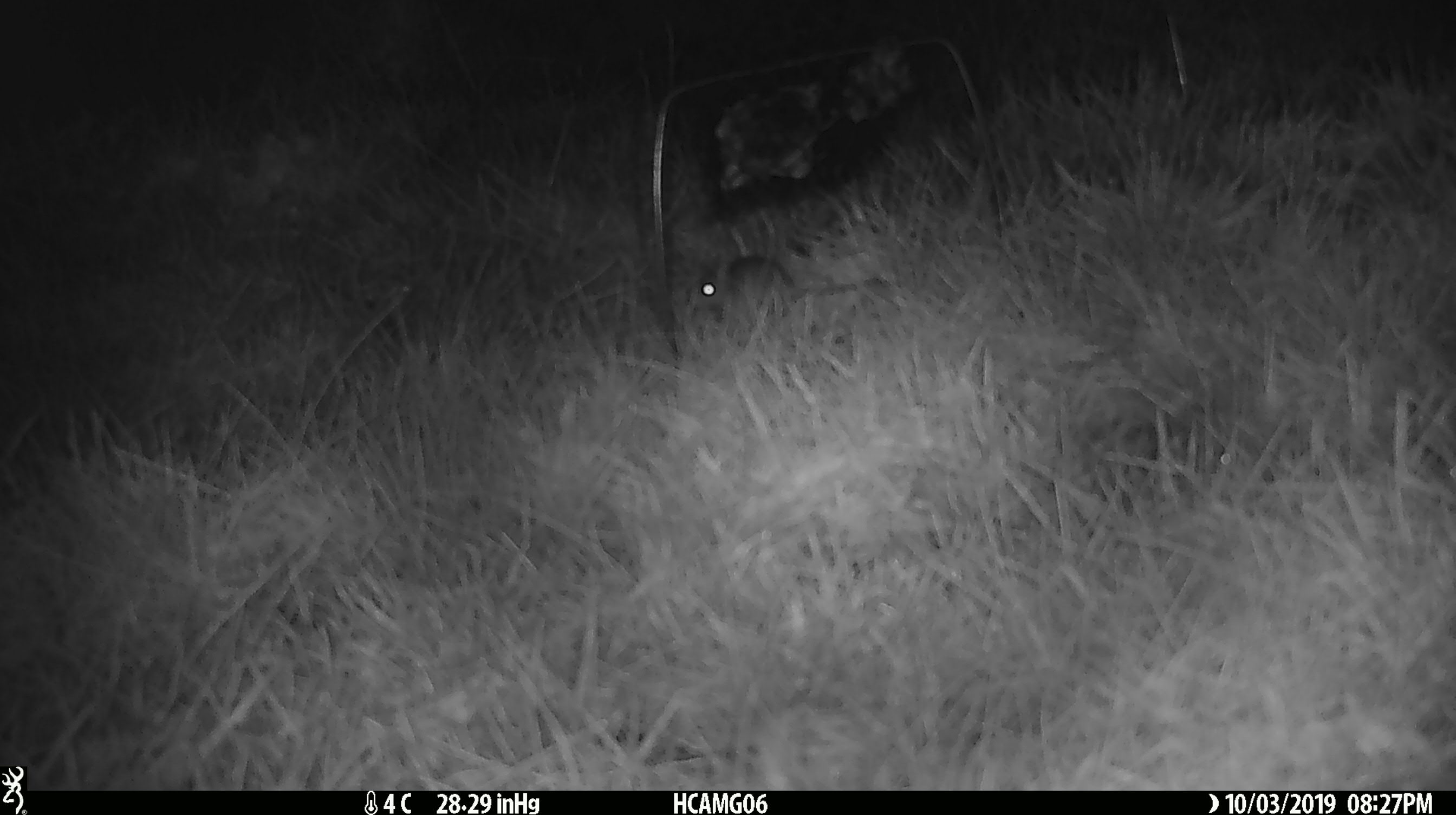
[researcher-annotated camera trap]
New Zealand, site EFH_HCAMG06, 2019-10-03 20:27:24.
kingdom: Animalia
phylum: Chordata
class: Mammalia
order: Rodentia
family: Muridae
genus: Mus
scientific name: Mus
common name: mouse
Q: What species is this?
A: Mouse (Mus).